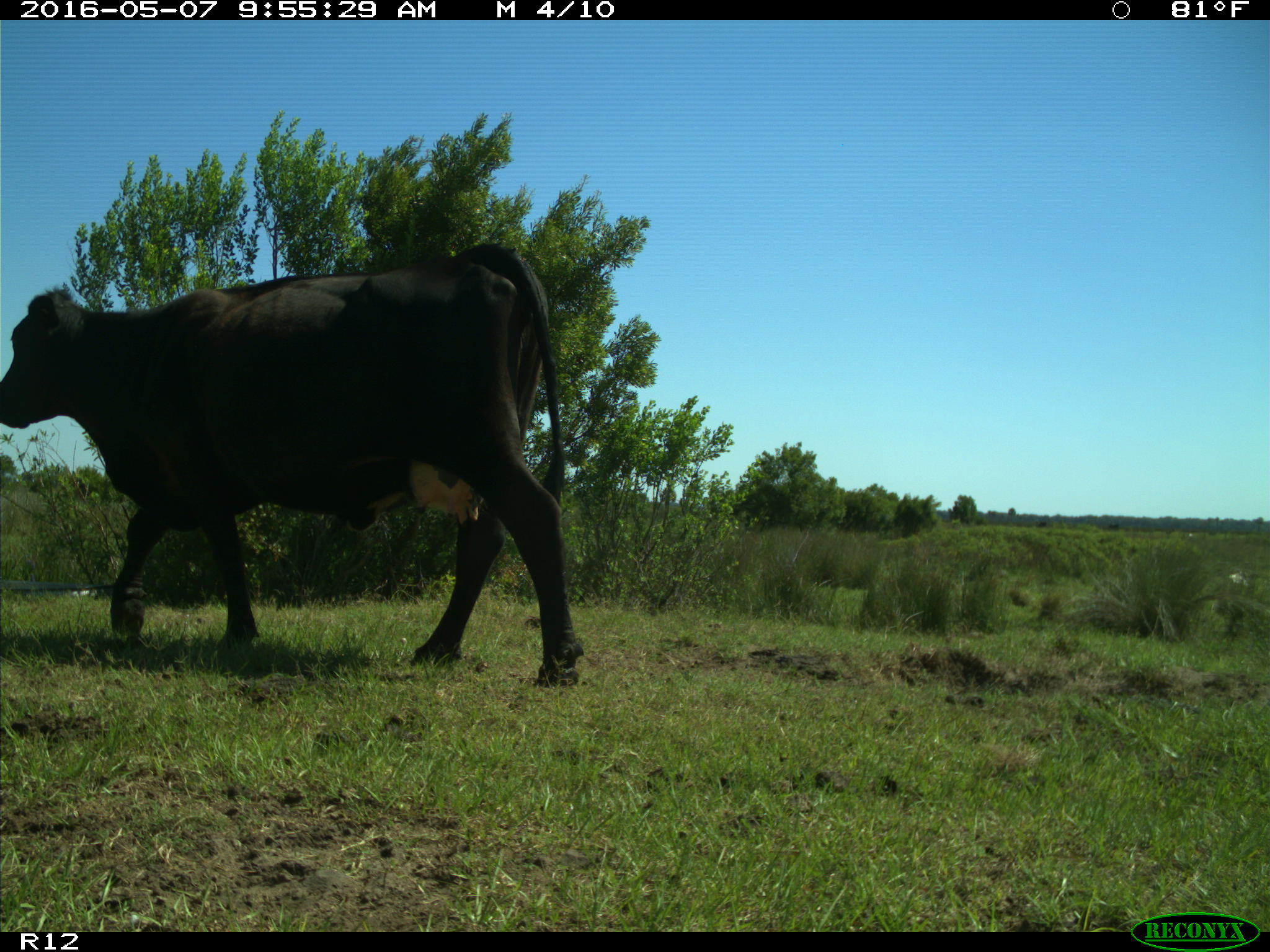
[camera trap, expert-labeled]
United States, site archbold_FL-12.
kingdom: Animalia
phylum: Chordata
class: Mammalia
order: Artiodactyla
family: Bovidae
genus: Bos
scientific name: Bos taurus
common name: domestic cow